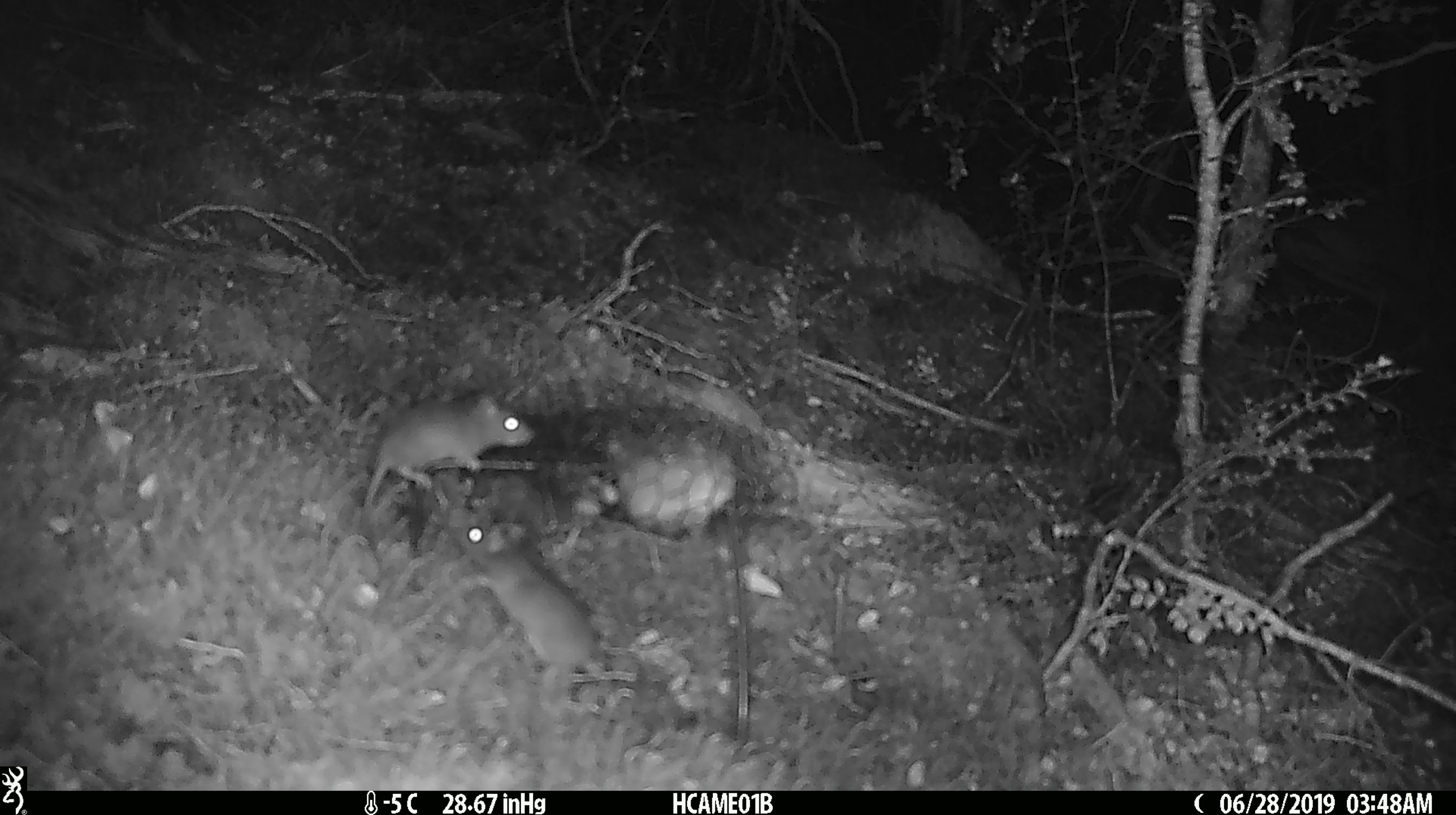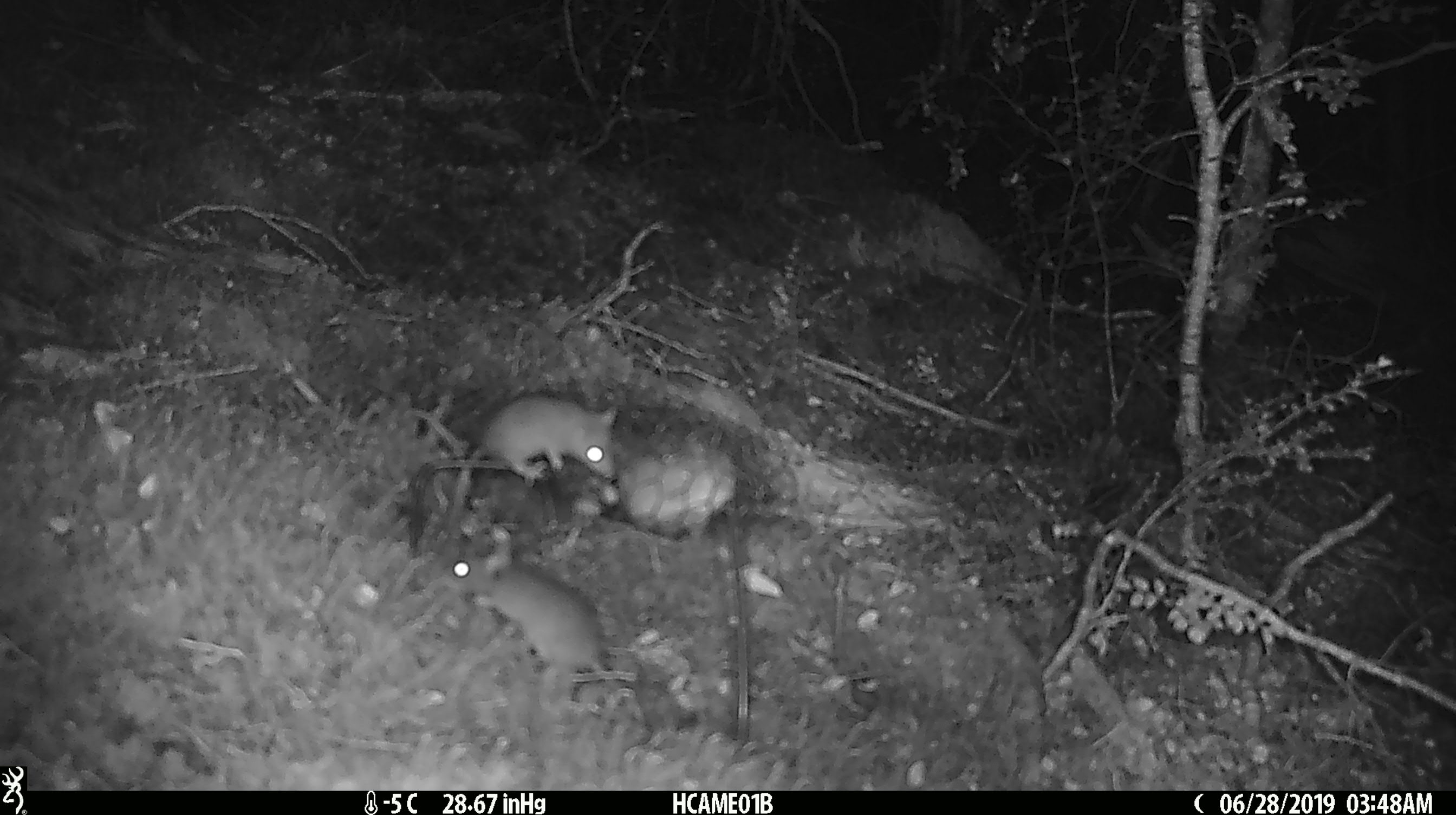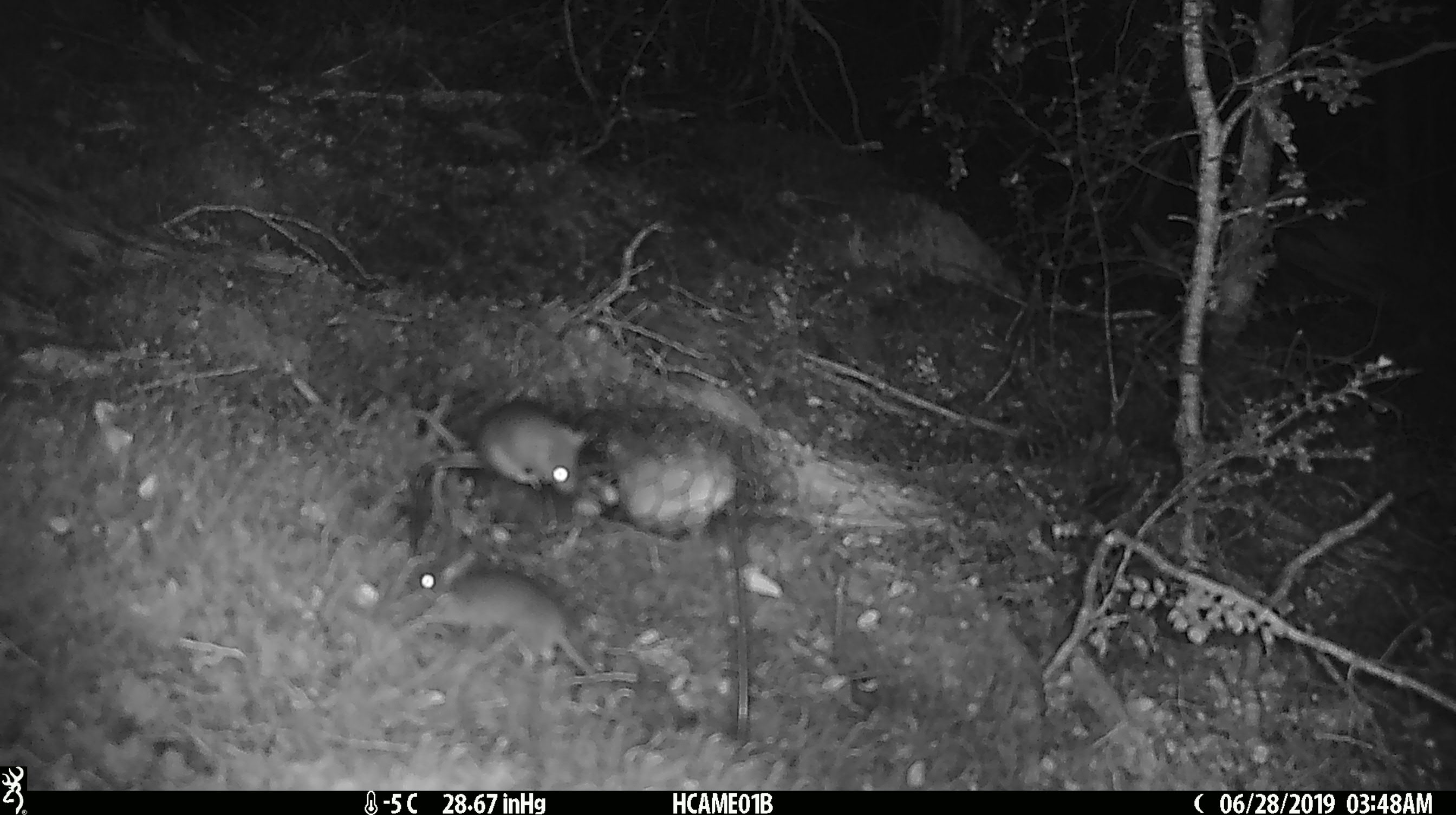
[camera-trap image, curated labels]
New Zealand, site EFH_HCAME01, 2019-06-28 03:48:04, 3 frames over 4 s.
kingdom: Animalia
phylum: Chordata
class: Mammalia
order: Rodentia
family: Muridae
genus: Mus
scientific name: Mus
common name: mouse